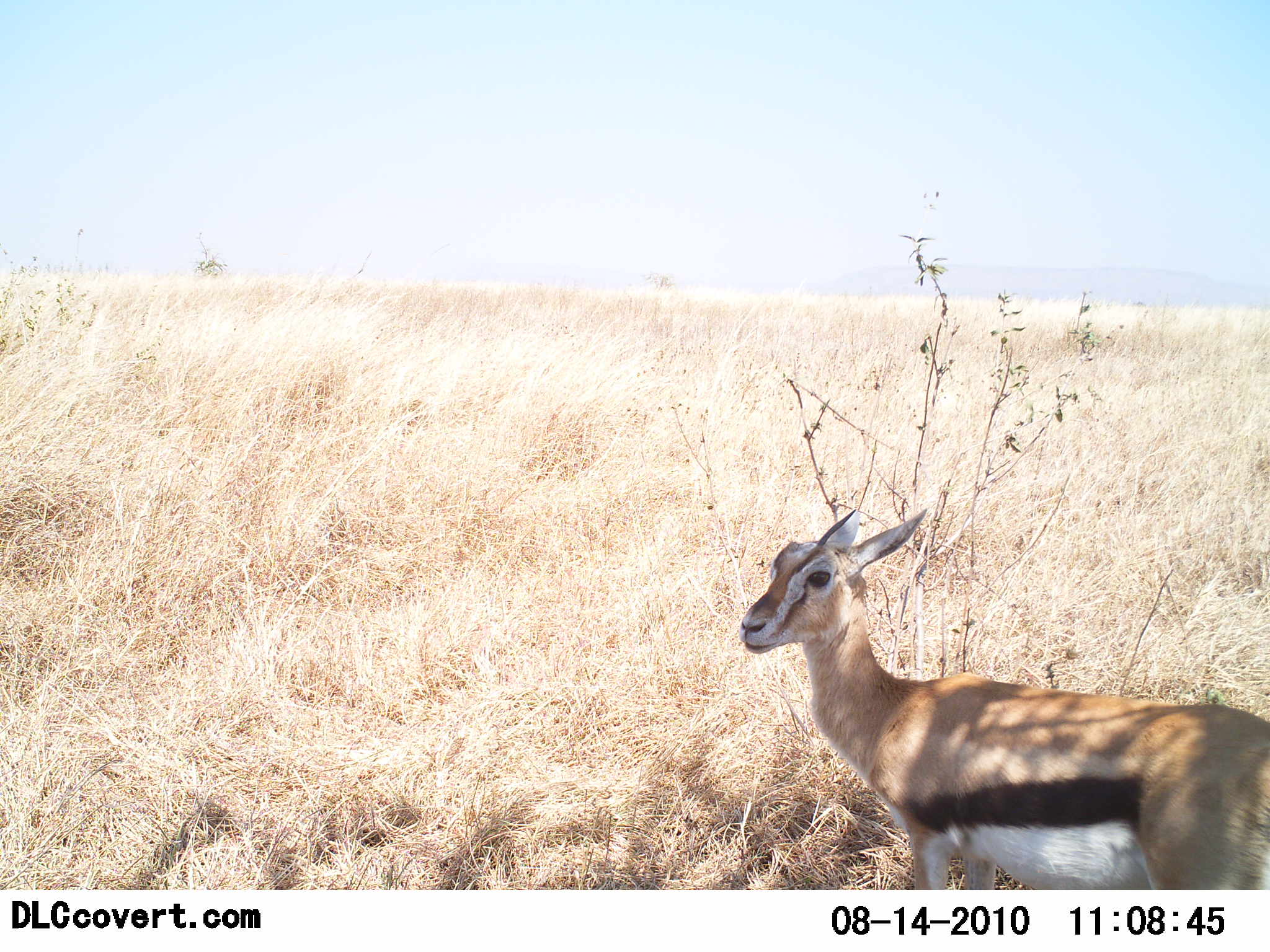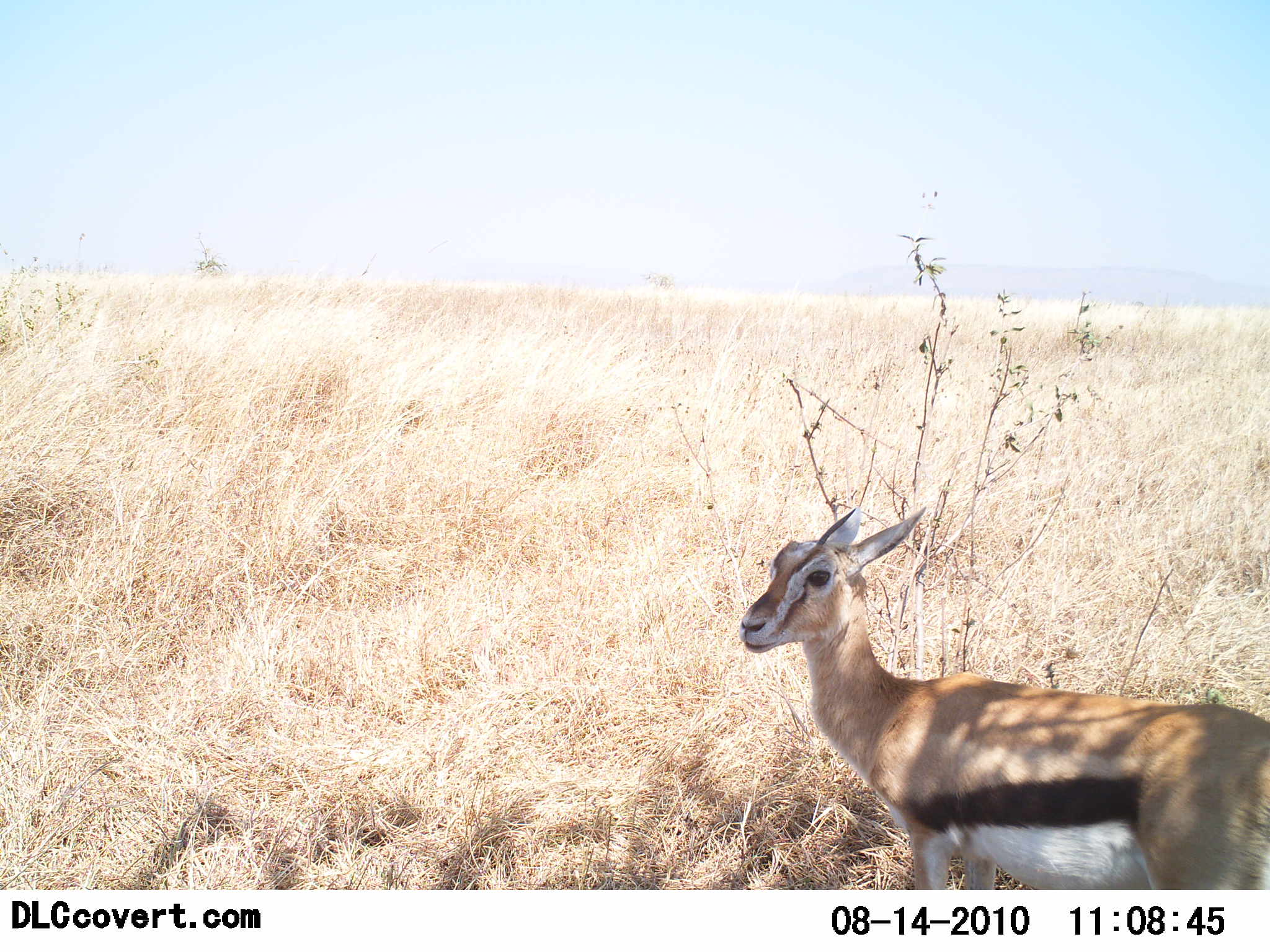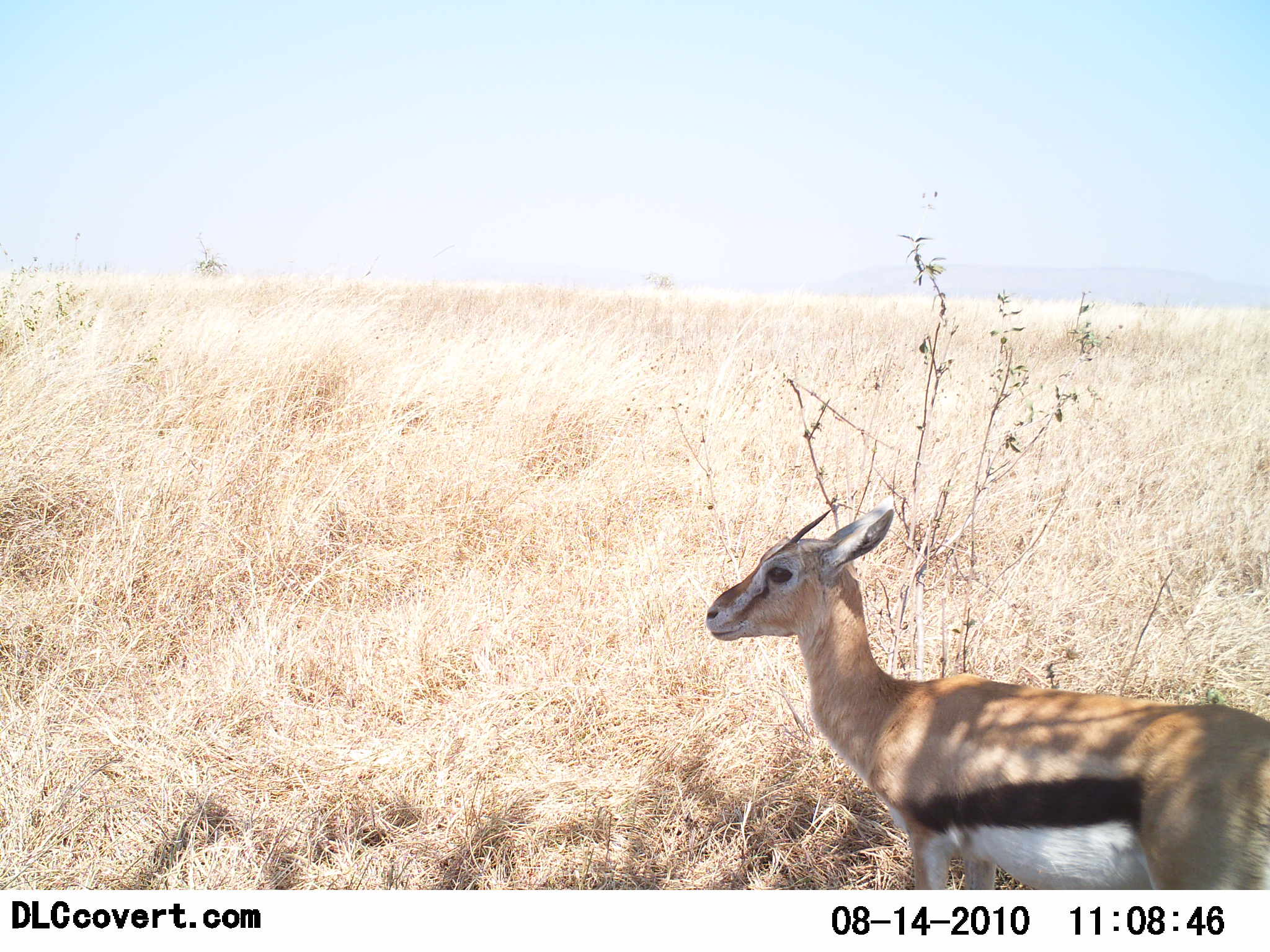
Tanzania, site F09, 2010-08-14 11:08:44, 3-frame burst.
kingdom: Animalia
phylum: Chordata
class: Mammalia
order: Artiodactyla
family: Bovidae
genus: Eudorcas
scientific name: Eudorcas thomsonii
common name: thomson's gazelle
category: gazellethomsons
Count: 1.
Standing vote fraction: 100%.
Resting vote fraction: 0%.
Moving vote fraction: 0%.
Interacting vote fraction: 0%.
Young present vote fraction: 6%.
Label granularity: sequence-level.